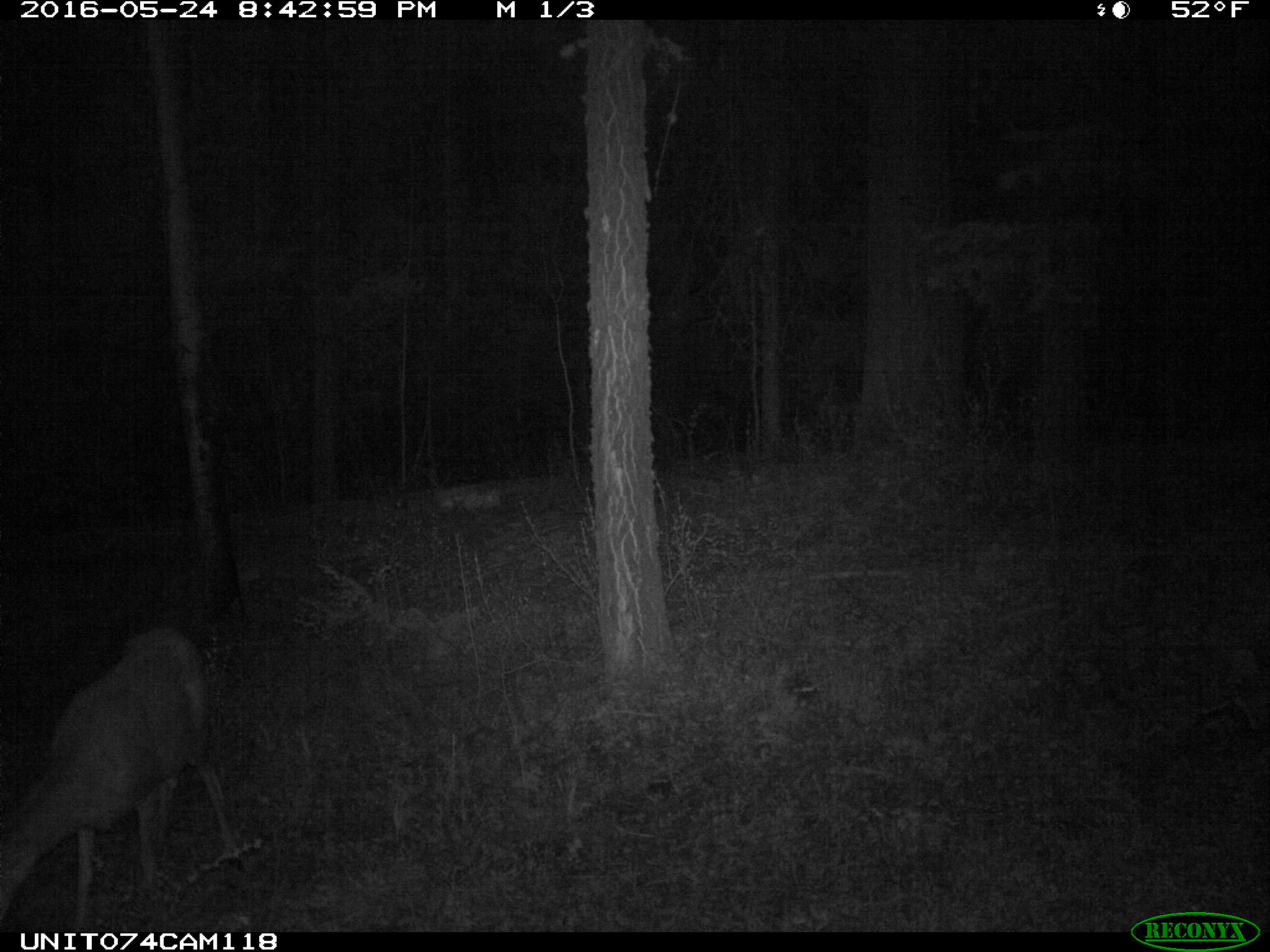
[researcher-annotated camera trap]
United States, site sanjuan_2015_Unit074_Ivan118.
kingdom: Animalia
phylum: Chordata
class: Mammalia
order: Artiodactyla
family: Cervidae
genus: Odocoileus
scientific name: Odocoileus hemionus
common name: mule deer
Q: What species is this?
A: Odocoileus hemionus (mule deer).